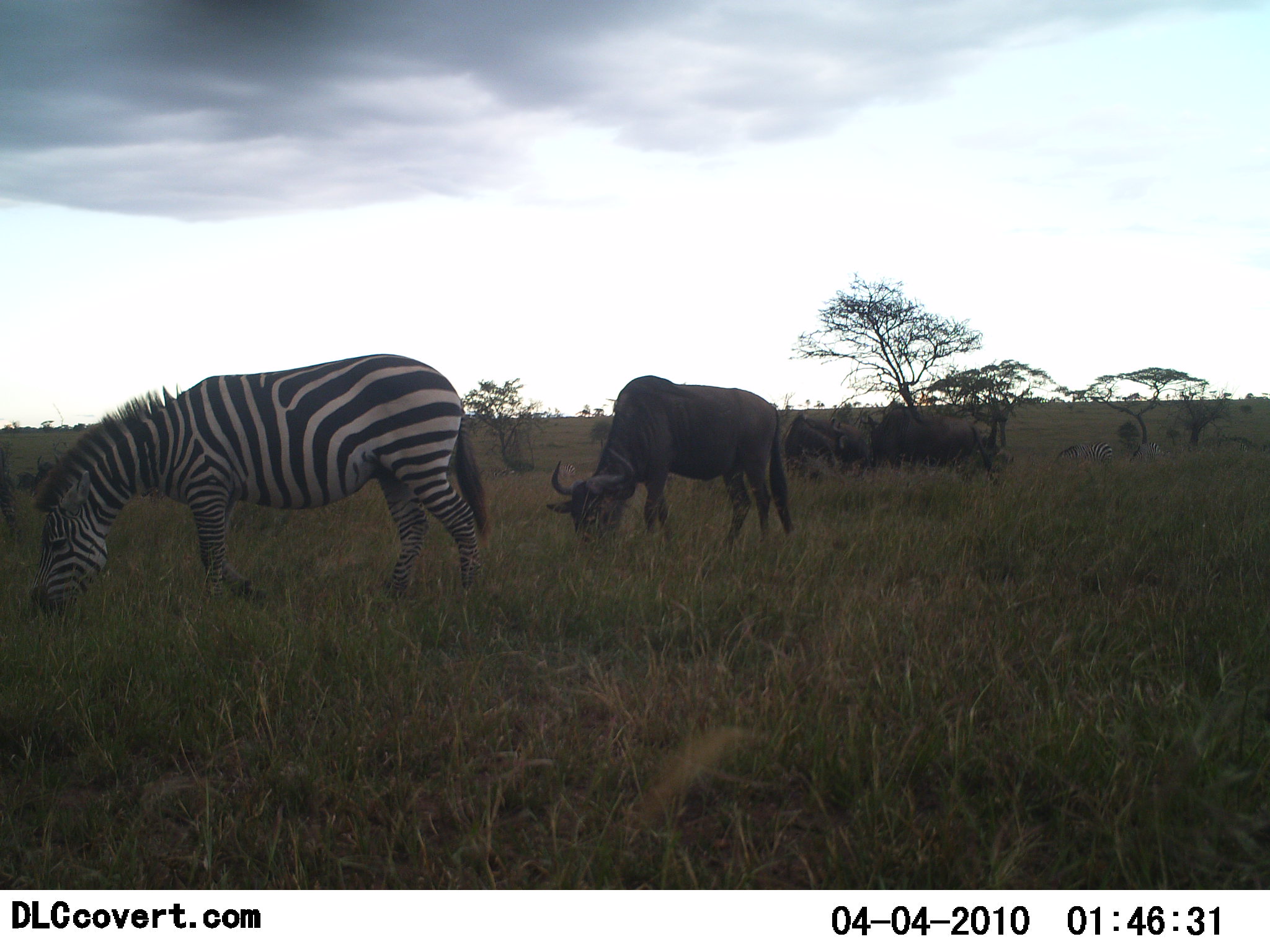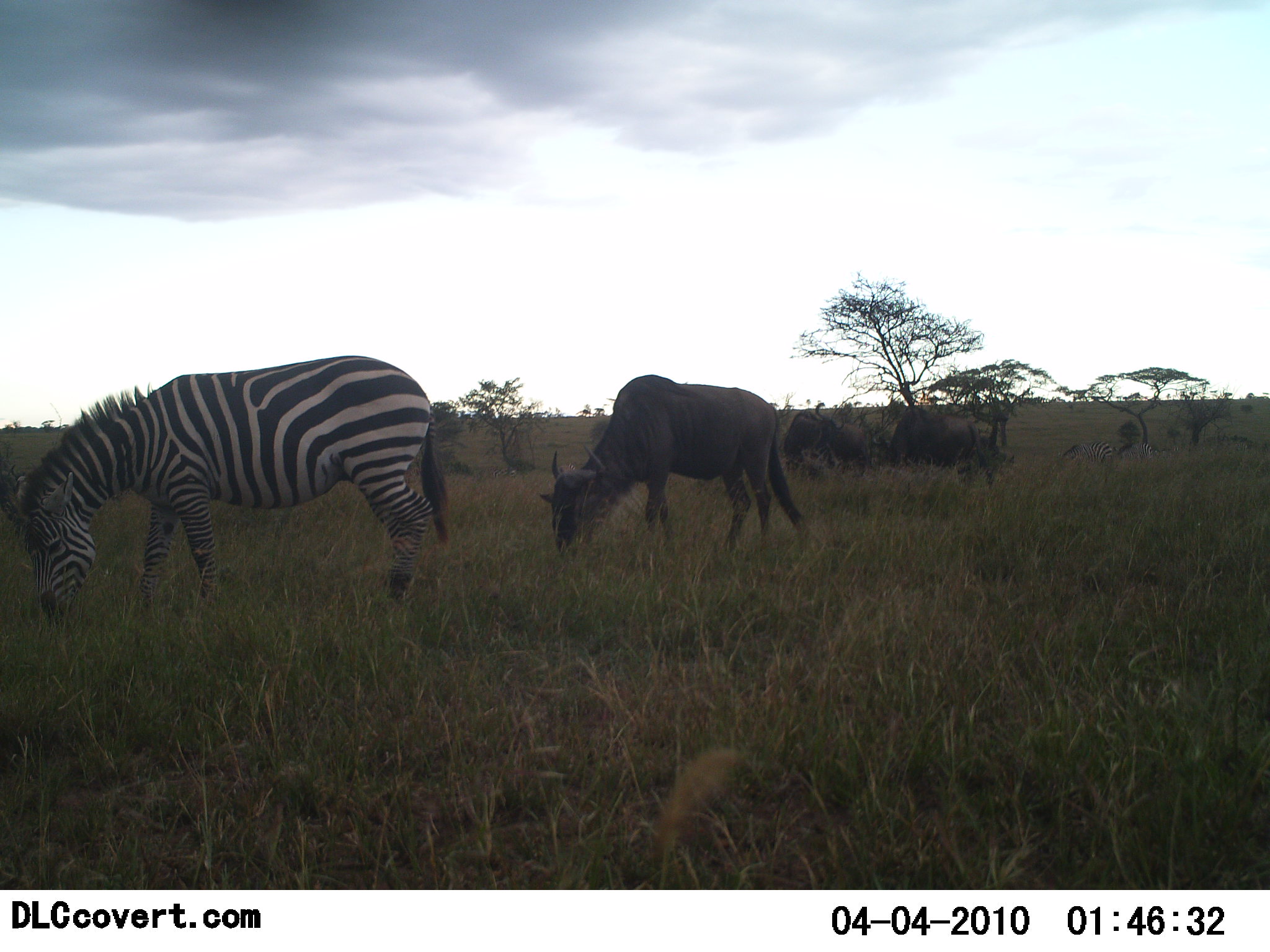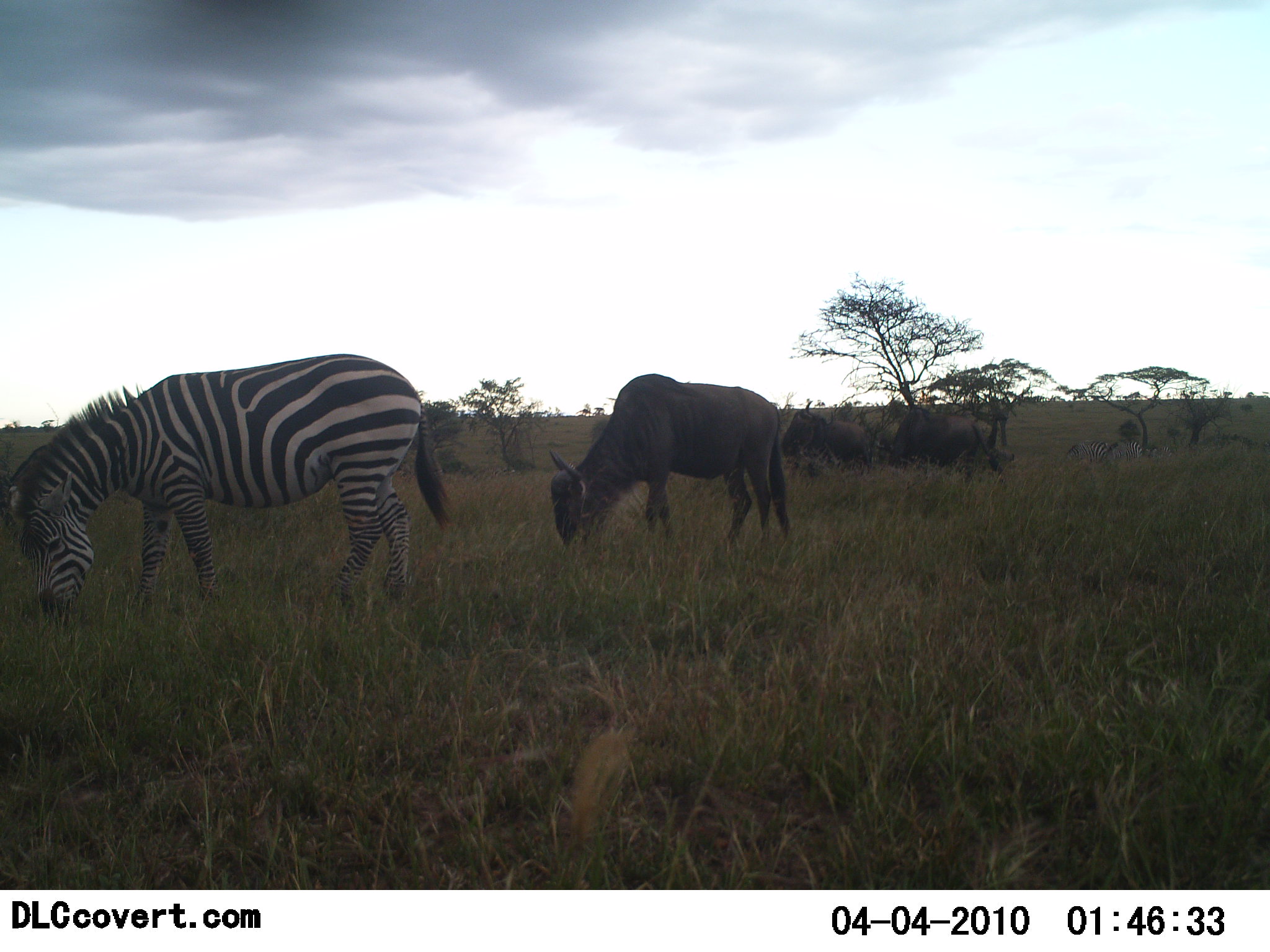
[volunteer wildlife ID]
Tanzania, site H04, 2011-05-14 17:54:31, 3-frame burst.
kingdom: Animalia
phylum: Chordata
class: Mammalia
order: Artiodactyla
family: Bovidae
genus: Connochaetes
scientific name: Connochaetes taurinus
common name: blue wildebeest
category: wildebeest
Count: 5.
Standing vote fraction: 29%.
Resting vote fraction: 7%.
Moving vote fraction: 7%.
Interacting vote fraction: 0%.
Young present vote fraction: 0%.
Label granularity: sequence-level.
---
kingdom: Animalia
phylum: Chordata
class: Mammalia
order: Perissodactyla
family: Equidae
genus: Equus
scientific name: Equus quagga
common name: plains zebra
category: zebra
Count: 2.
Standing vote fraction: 25%.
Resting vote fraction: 0%.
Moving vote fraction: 12%.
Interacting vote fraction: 0%.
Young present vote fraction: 0%.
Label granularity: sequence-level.